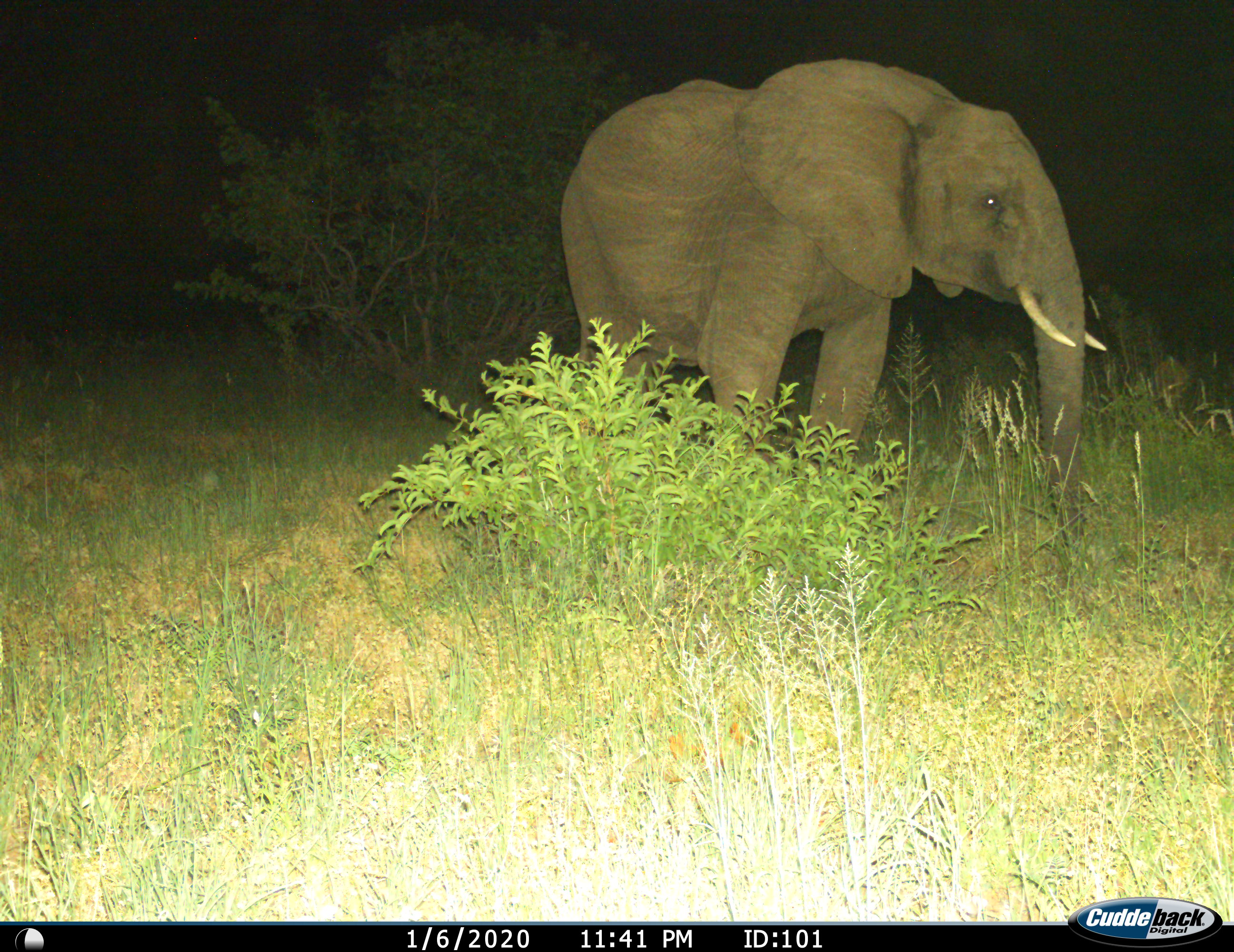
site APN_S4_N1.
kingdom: Animalia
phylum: Chordata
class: Mammalia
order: Proboscidea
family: Elephantidae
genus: Loxodonta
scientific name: Loxodonta africana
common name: african bush elephant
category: elephant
Elephant (african bush elephant) (Loxodonta africana), count 1. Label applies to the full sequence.